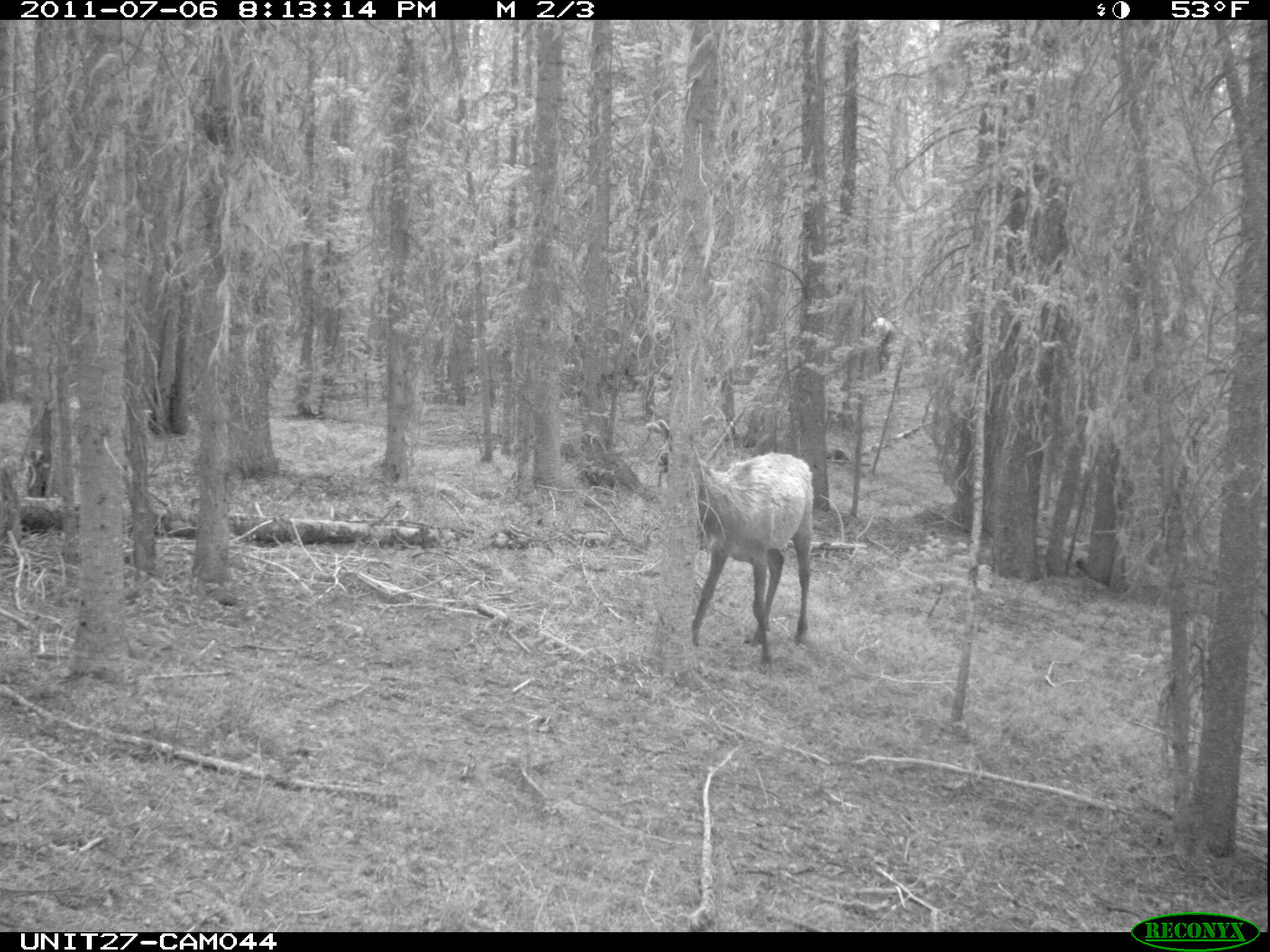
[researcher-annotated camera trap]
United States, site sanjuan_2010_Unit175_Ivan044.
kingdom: Animalia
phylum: Chordata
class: Mammalia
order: Artiodactyla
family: Cervidae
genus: Cervus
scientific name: Cervus elaphus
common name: red deer